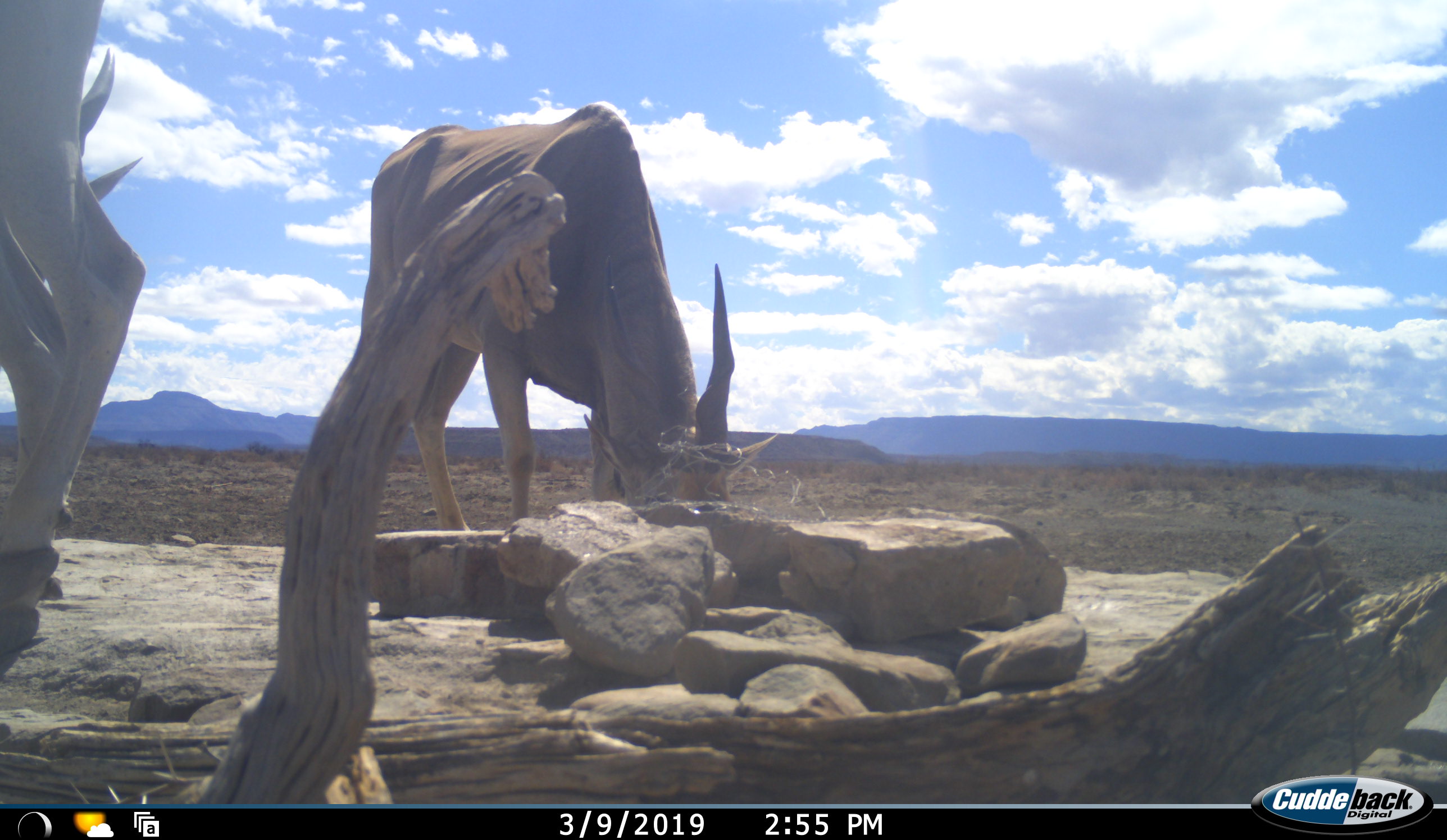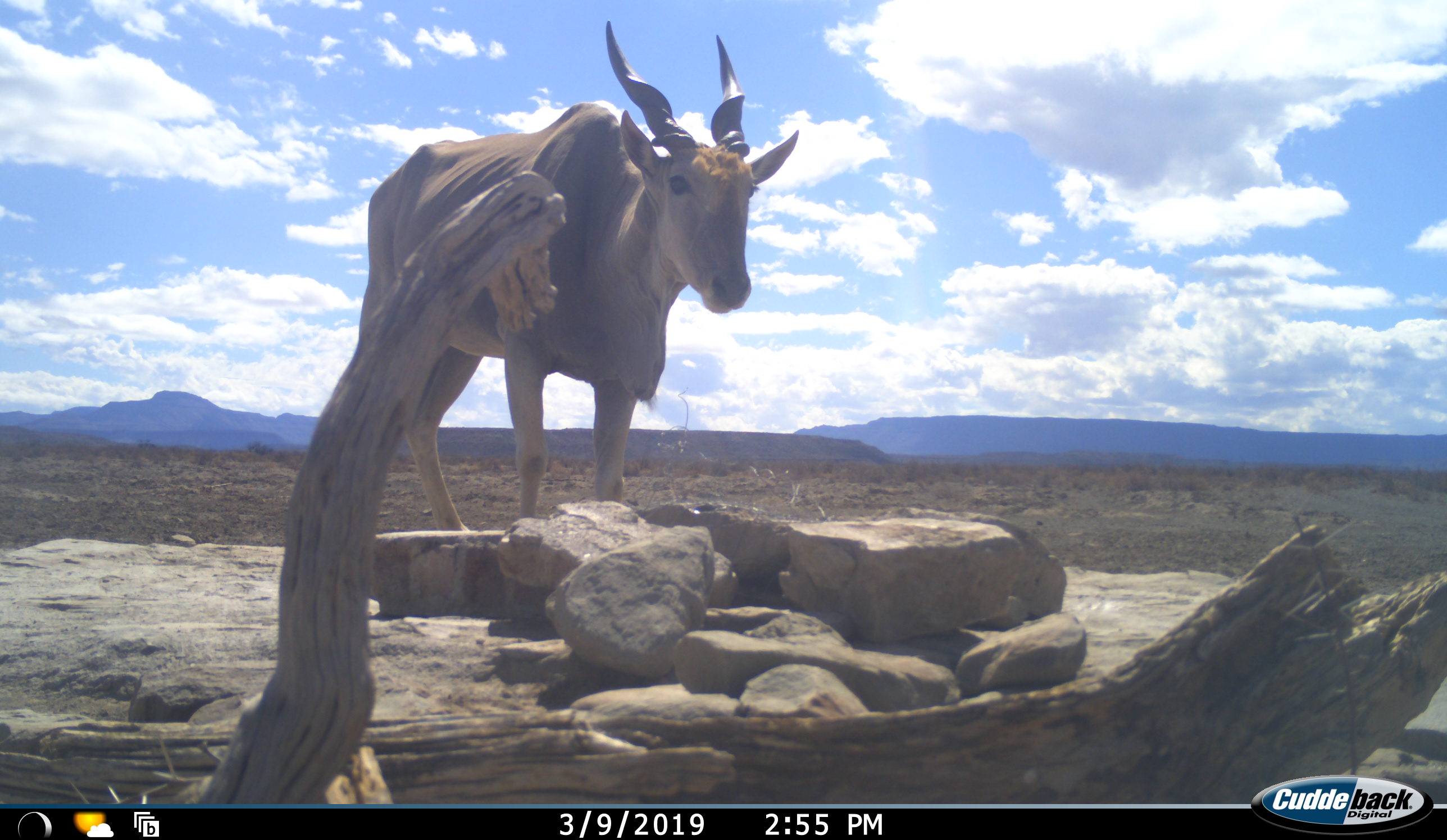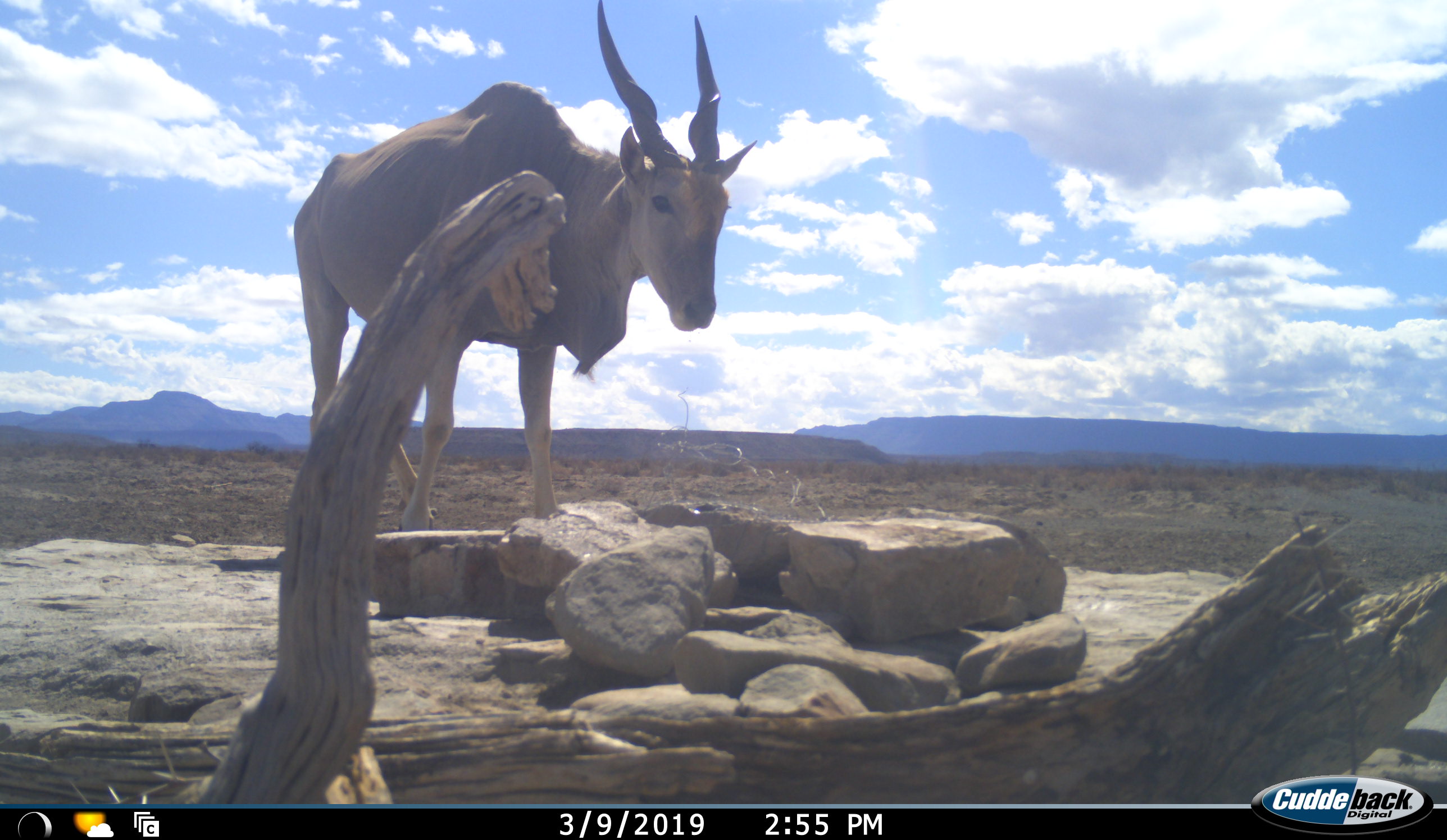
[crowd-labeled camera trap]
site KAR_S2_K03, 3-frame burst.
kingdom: Animalia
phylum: Chordata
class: Mammalia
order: Artiodactyla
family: Bovidae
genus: Tragelaphus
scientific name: Tragelaphus oryx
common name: eland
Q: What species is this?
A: Eland (Tragelaphus oryx).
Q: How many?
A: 2.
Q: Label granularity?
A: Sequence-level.